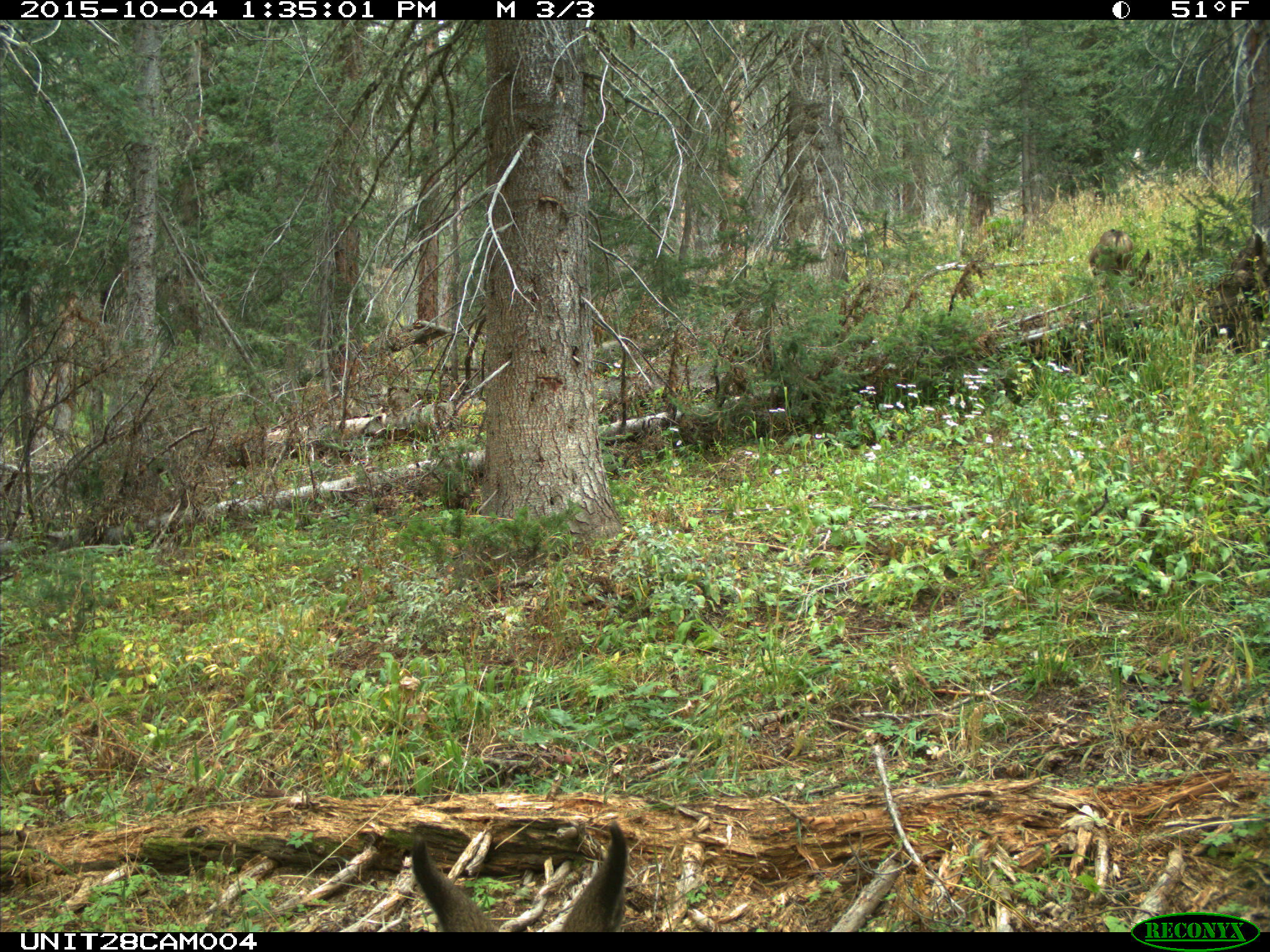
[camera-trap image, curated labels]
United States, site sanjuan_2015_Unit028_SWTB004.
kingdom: Animalia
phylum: Chordata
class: Mammalia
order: Artiodactyla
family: Cervidae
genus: Odocoileus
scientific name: Odocoileus hemionus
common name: mule deer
Odocoileus hemionus (mule deer).